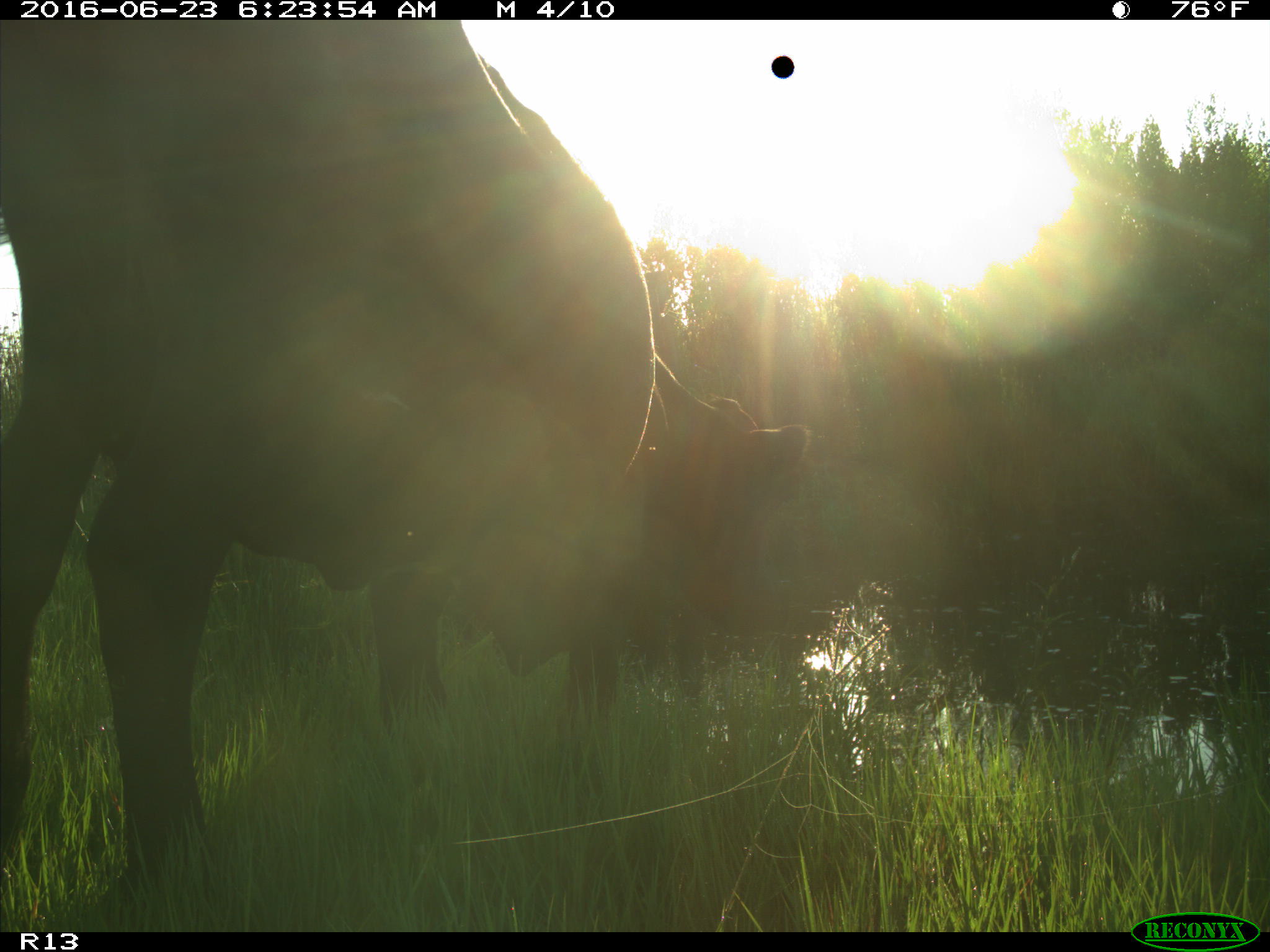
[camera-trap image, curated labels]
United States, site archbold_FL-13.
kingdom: Animalia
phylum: Chordata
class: Mammalia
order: Artiodactyla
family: Bovidae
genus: Bos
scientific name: Bos taurus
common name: domestic cow